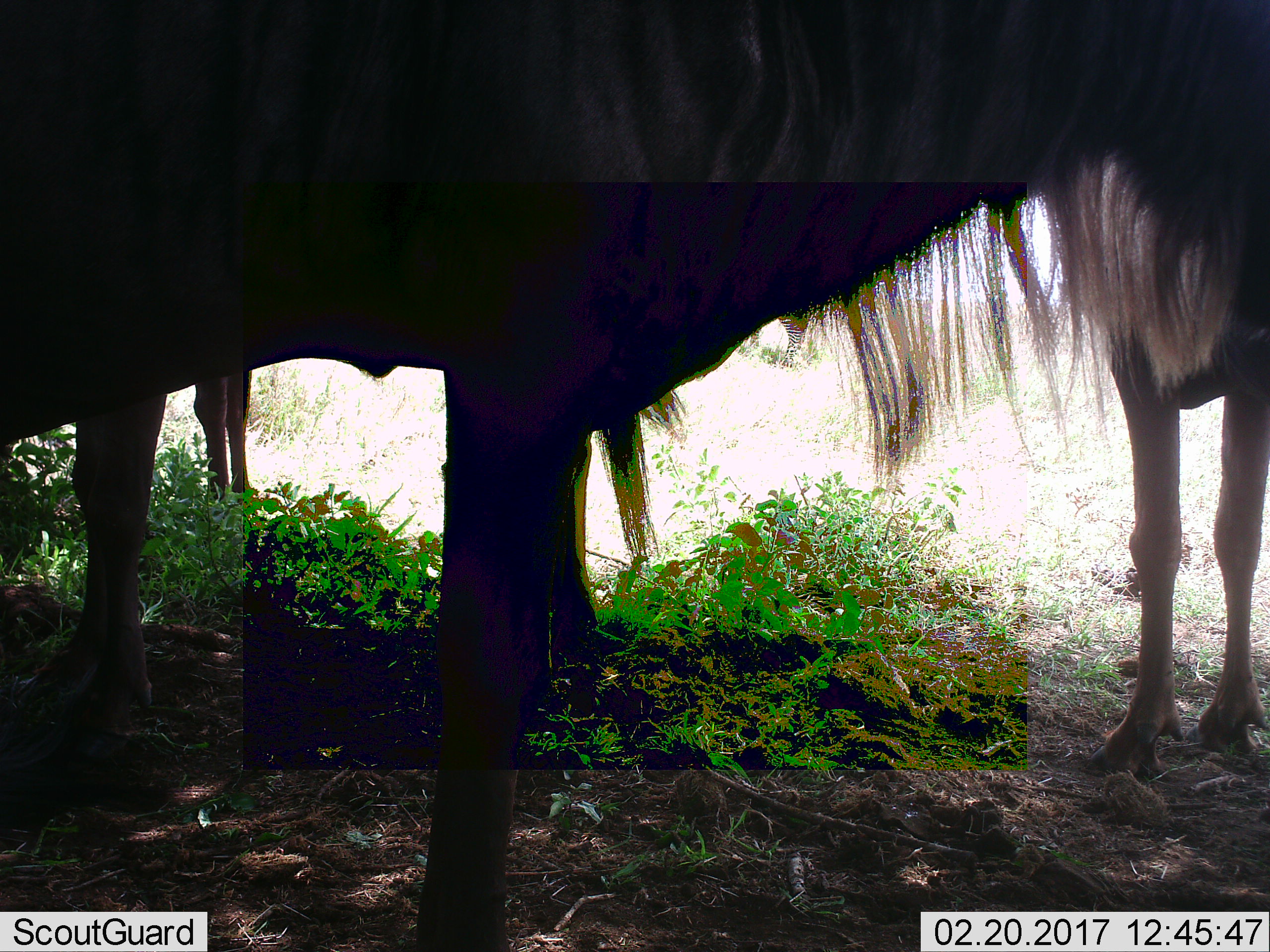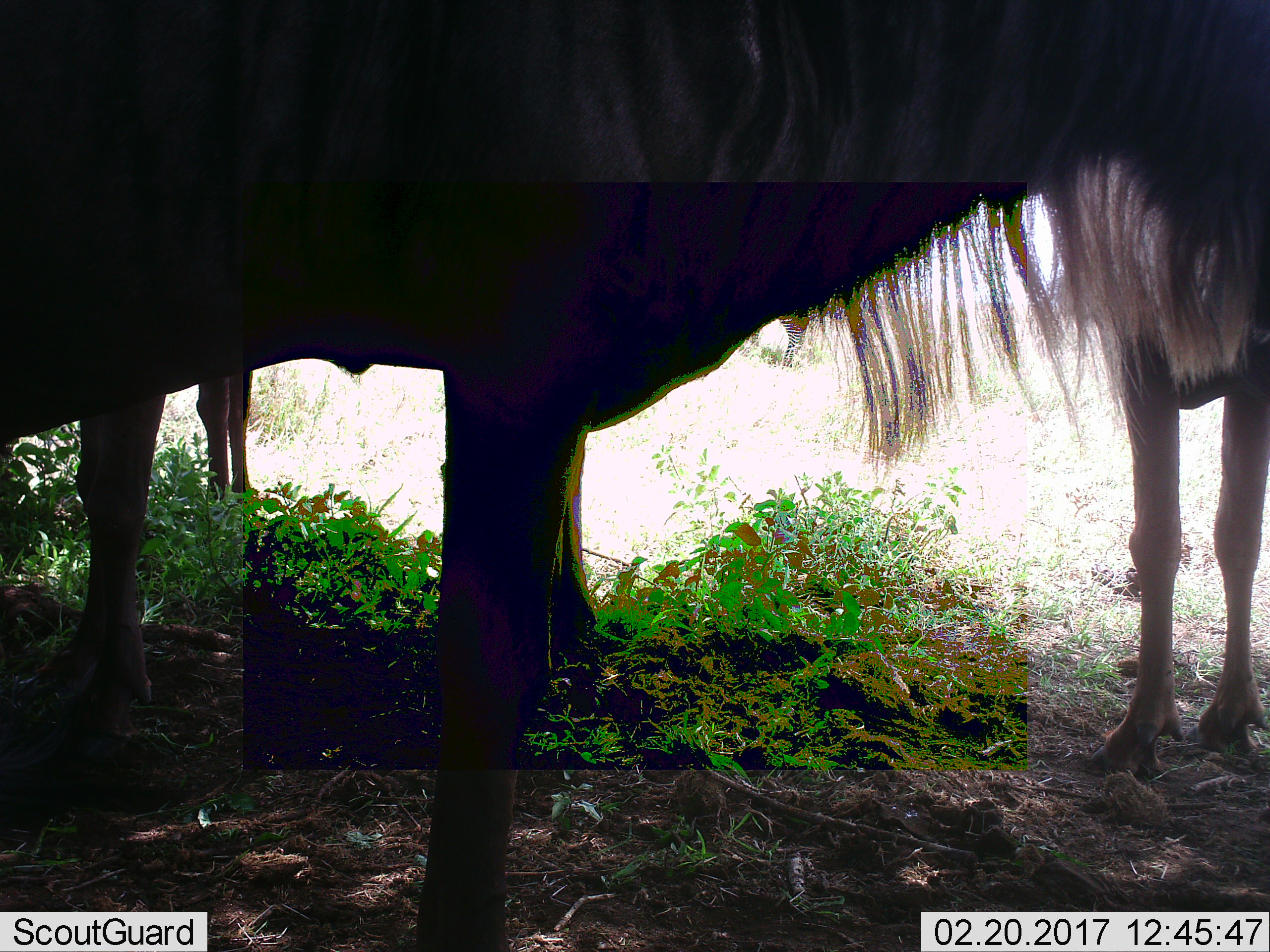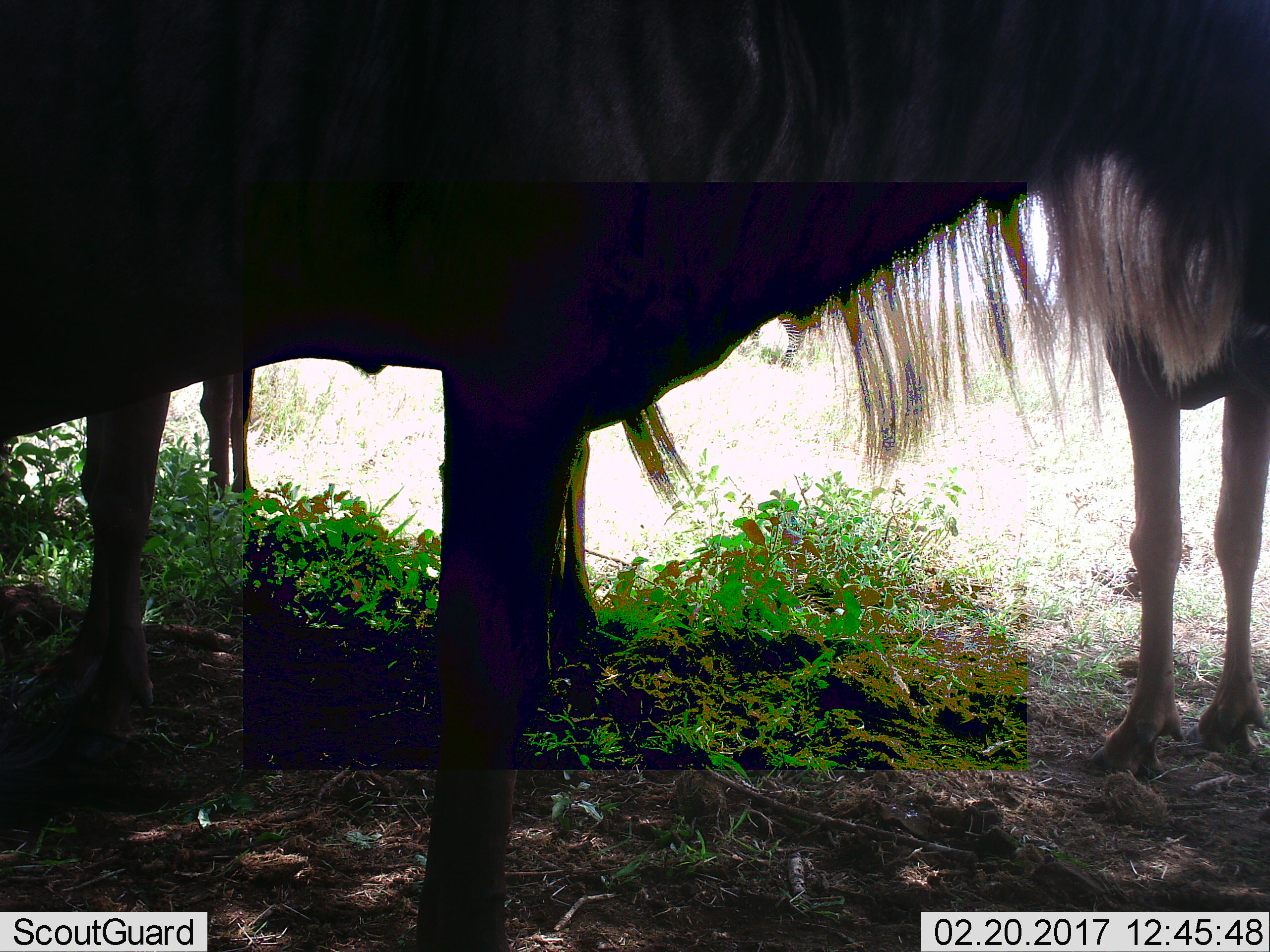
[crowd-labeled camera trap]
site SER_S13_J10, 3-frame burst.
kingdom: Animalia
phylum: Chordata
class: Mammalia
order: Artiodactyla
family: Bovidae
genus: Connochaetes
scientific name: Connochaetes taurinus taurinus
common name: blue wildebeest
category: wildebeestblue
Wildebeestblue (blue wildebeest) (Connochaetes taurinus taurinus), count 3. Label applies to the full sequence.